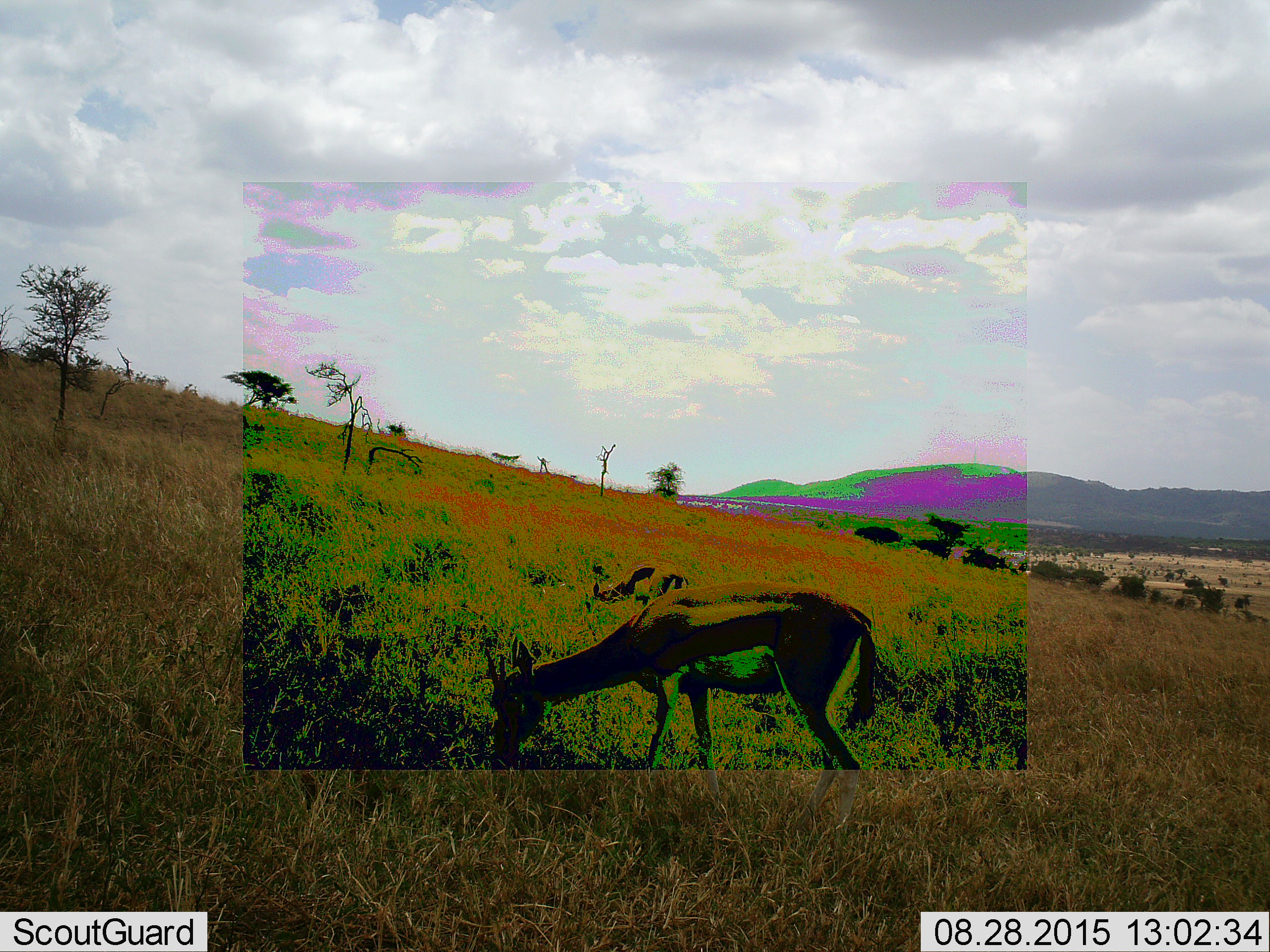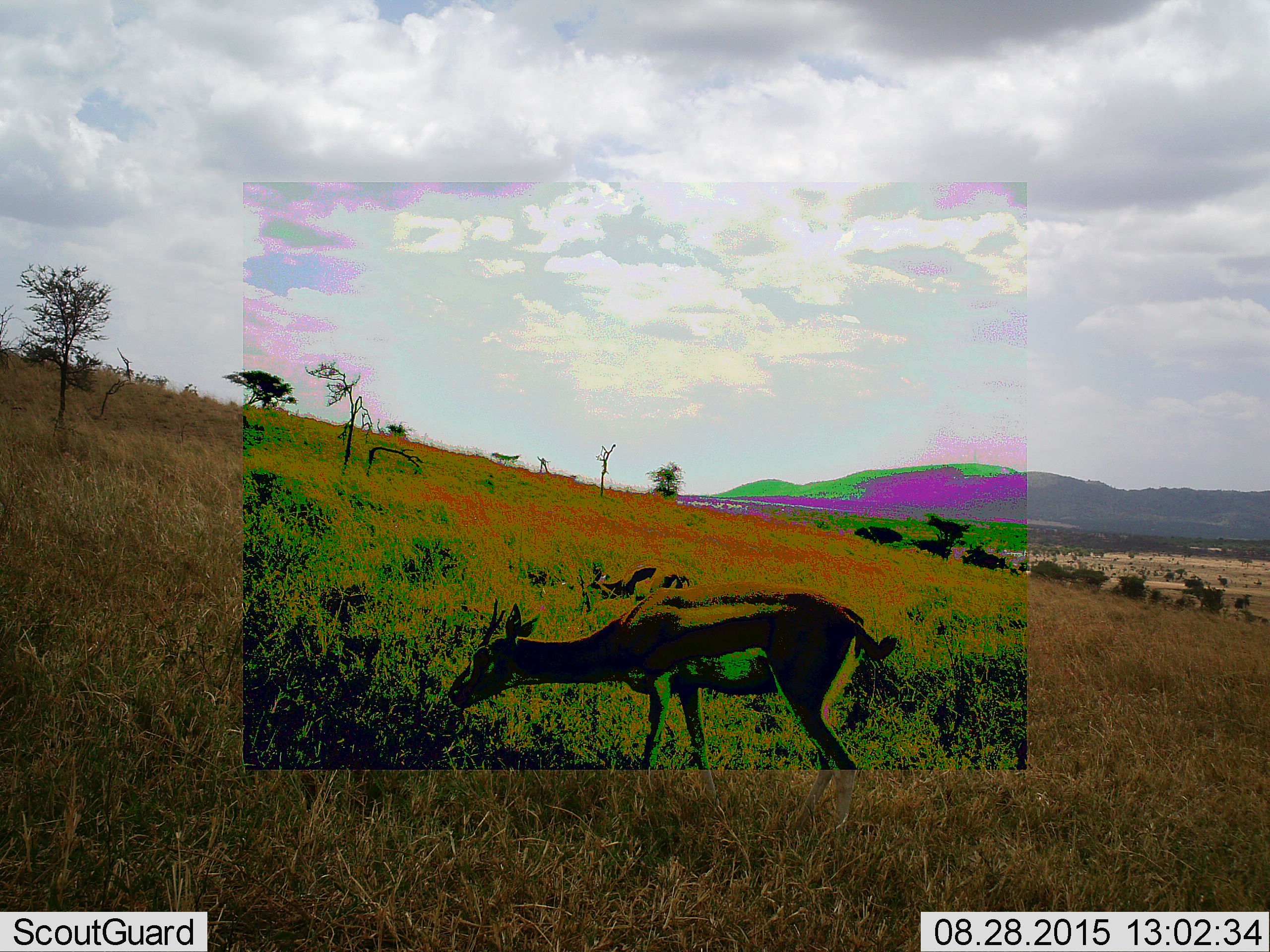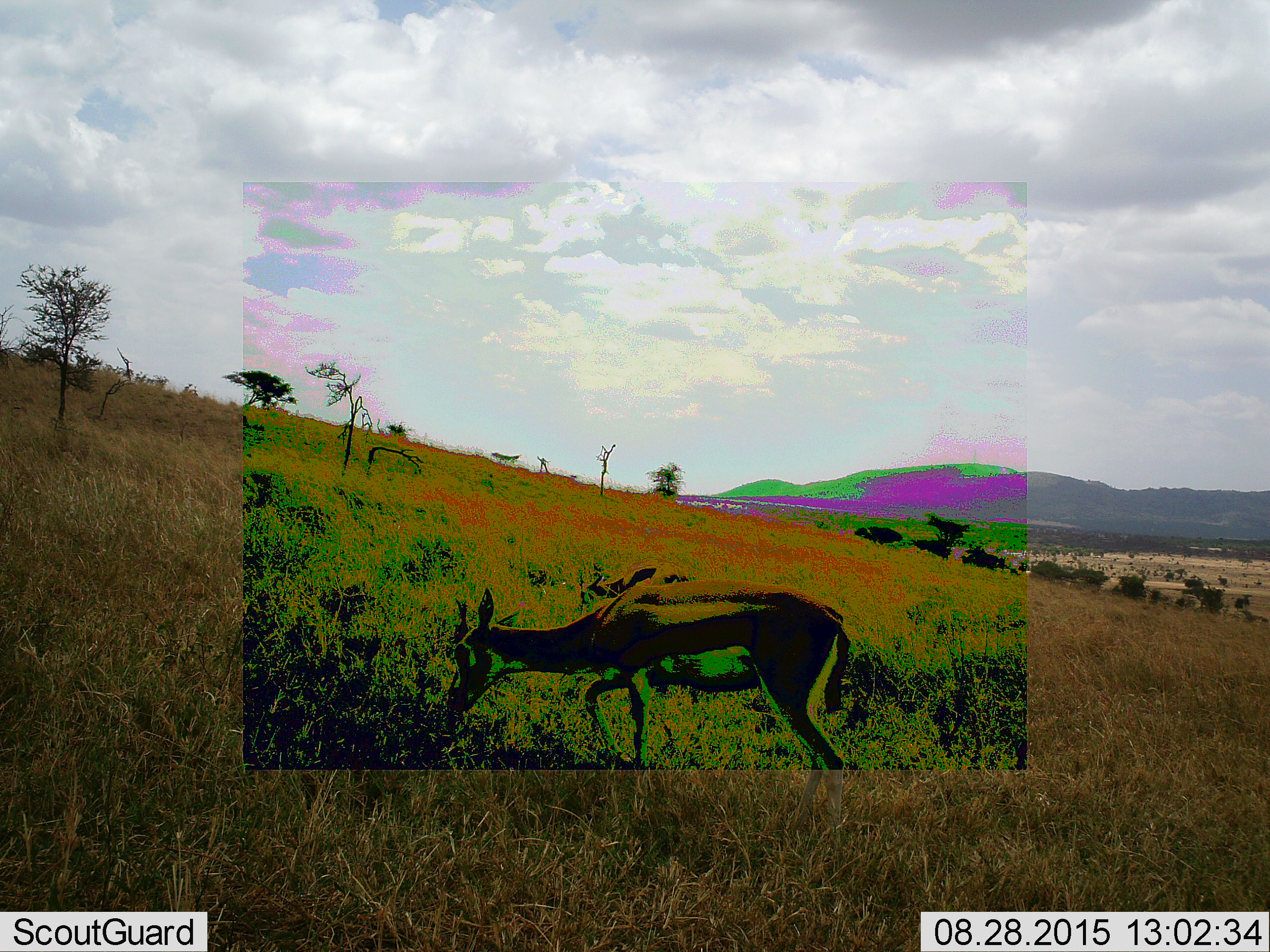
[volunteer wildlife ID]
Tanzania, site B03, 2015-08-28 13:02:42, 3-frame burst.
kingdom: Animalia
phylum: Chordata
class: Mammalia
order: Artiodactyla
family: Bovidae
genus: Eudorcas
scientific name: Eudorcas thomsonii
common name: thomson's gazelle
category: gazellethomsons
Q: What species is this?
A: Gazellethomsons (thomson's gazelle) (Eudorcas thomsonii).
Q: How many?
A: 1.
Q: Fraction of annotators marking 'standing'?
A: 27%.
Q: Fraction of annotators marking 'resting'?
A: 13%.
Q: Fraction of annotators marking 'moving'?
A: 0%.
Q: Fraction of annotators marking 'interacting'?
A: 0%.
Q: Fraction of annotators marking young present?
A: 7%.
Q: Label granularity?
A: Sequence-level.